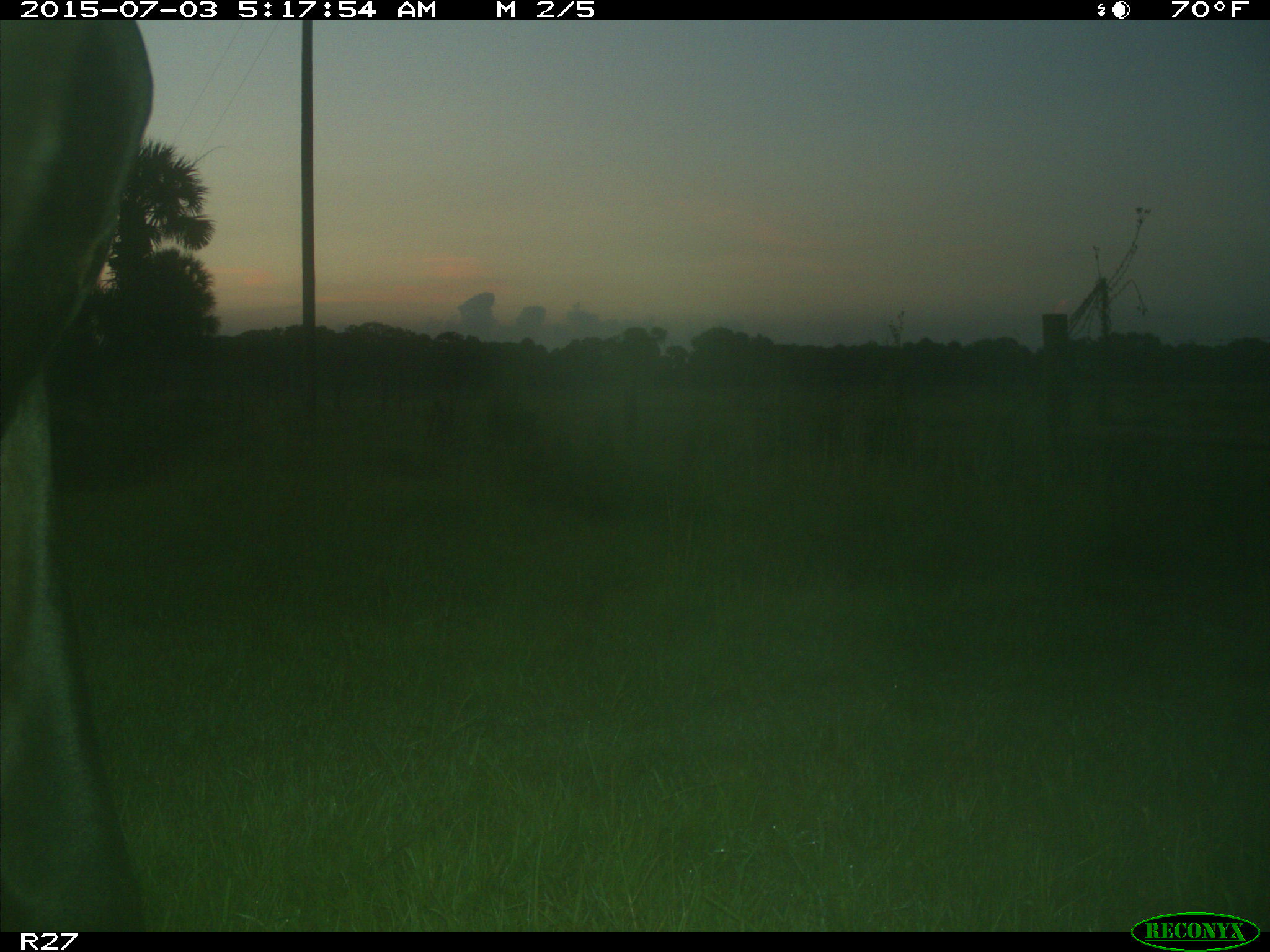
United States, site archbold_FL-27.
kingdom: Animalia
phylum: Chordata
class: Mammalia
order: Artiodactyla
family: Bovidae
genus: Bos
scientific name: Bos taurus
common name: domestic cow